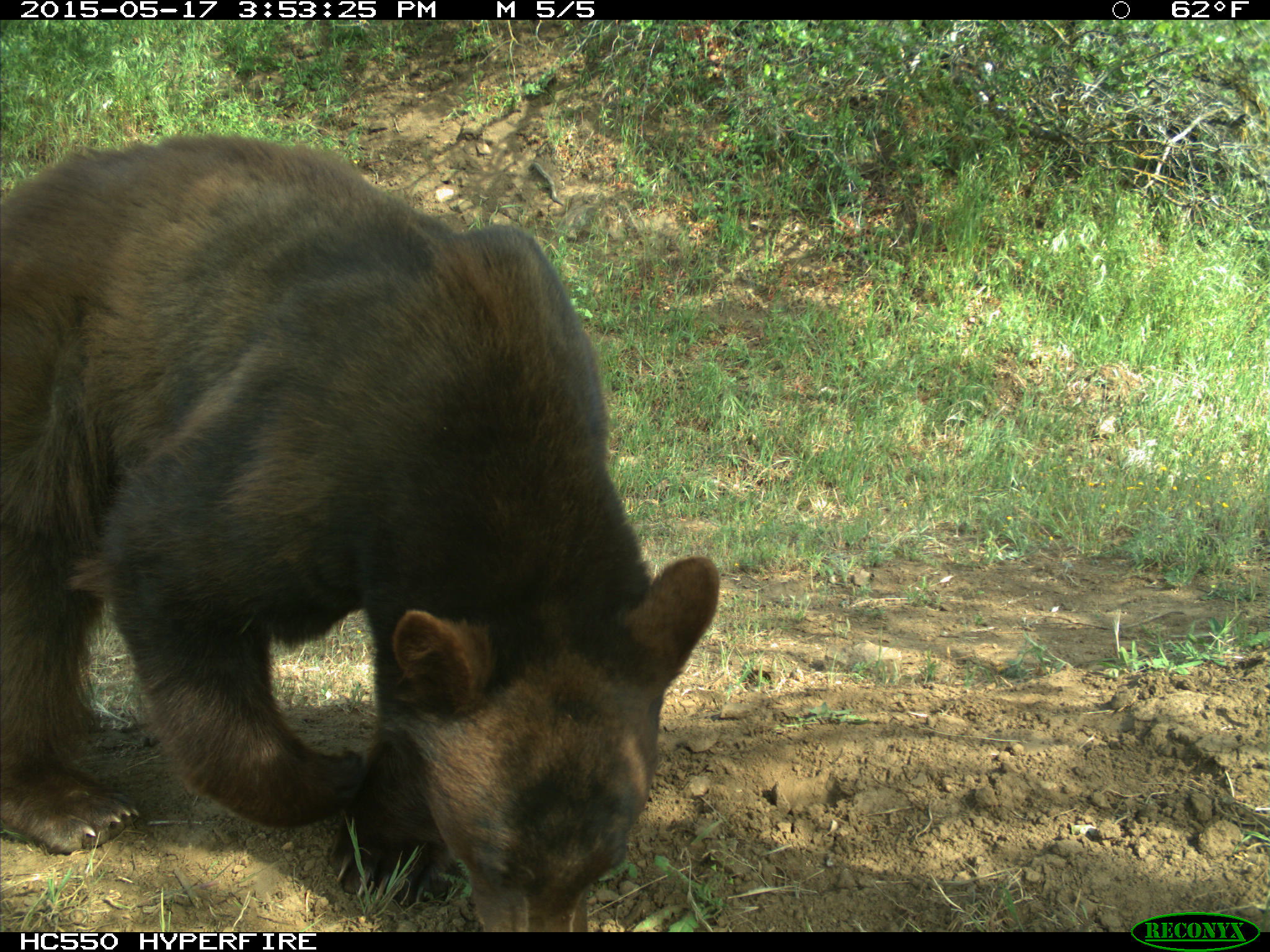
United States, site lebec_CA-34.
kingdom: Animalia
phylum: Chordata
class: Mammalia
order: Carnivora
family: Ursidae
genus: Ursus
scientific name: Ursus americanus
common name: american black bear